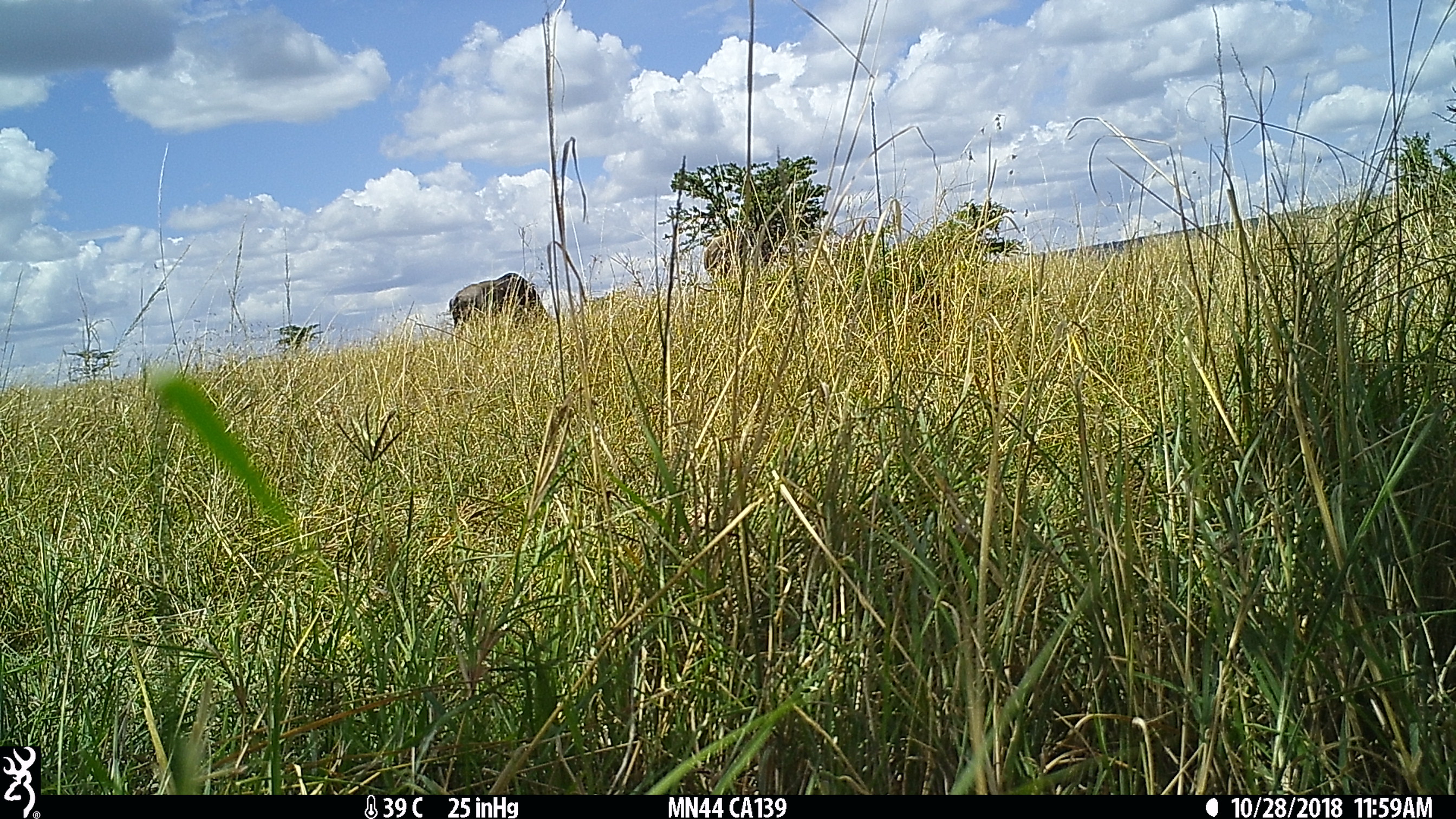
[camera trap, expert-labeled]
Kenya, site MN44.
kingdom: Animalia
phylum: Chordata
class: Mammalia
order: Perissodactyla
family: Equidae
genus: Equus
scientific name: Equus quagga burchellii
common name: burchell's zebra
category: zebra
Zebra (burchell's zebra) (Equus quagga burchellii).